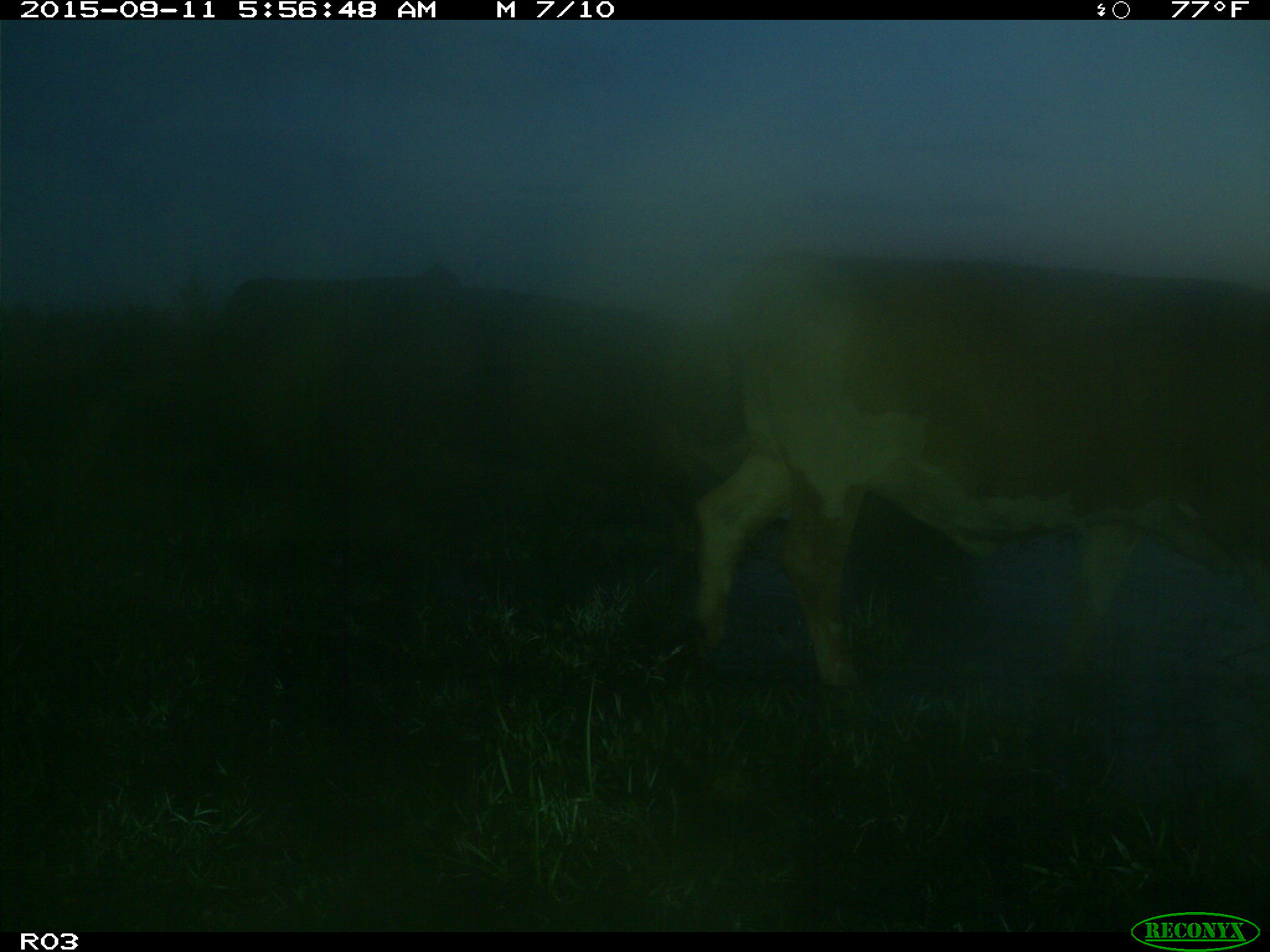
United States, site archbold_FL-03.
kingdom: Animalia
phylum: Chordata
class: Mammalia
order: Artiodactyla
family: Bovidae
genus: Bos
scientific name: Bos taurus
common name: domestic cow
Bos taurus (domestic cow).